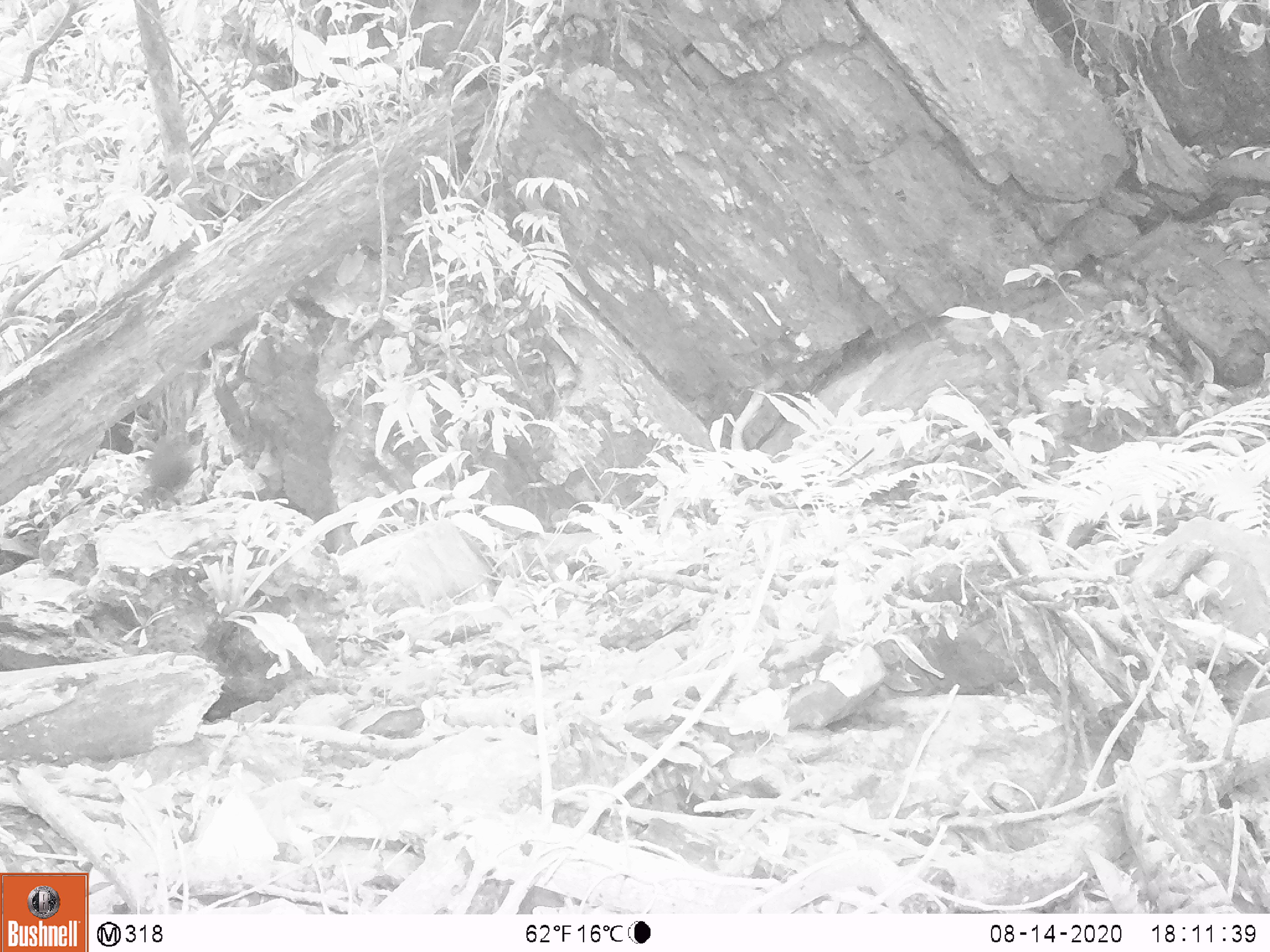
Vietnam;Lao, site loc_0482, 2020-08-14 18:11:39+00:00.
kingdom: Animalia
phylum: Chordata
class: Aves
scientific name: Aves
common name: bird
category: unidentified bird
Unidentified bird (bird) (Aves). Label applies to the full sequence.